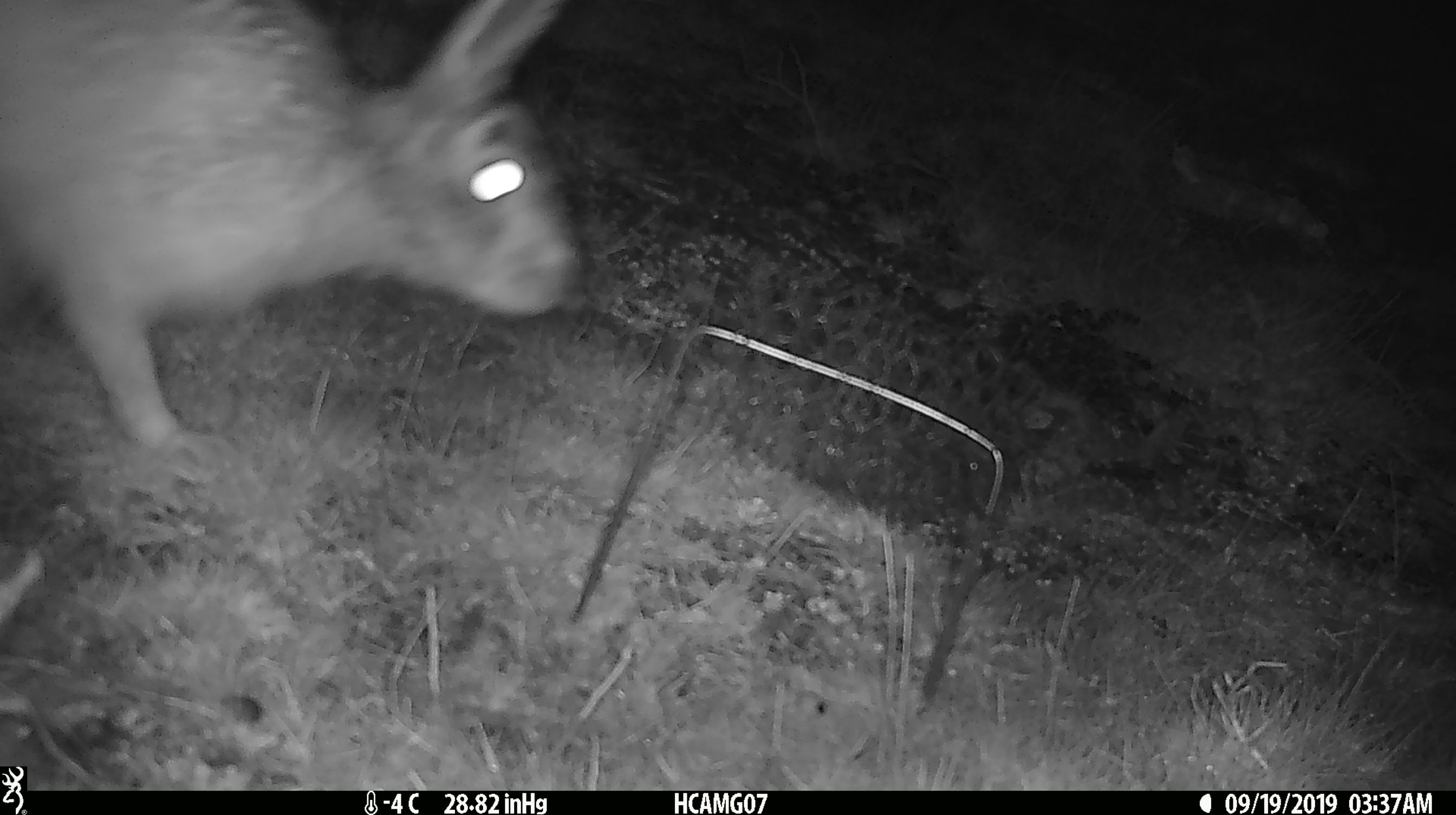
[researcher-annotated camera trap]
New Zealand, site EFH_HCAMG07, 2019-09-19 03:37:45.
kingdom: Animalia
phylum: Chordata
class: Mammalia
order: Lagomorpha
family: Leporidae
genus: Lepus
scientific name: Lepus europaeus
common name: brown hare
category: hare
Hare (brown hare) (Lepus europaeus).